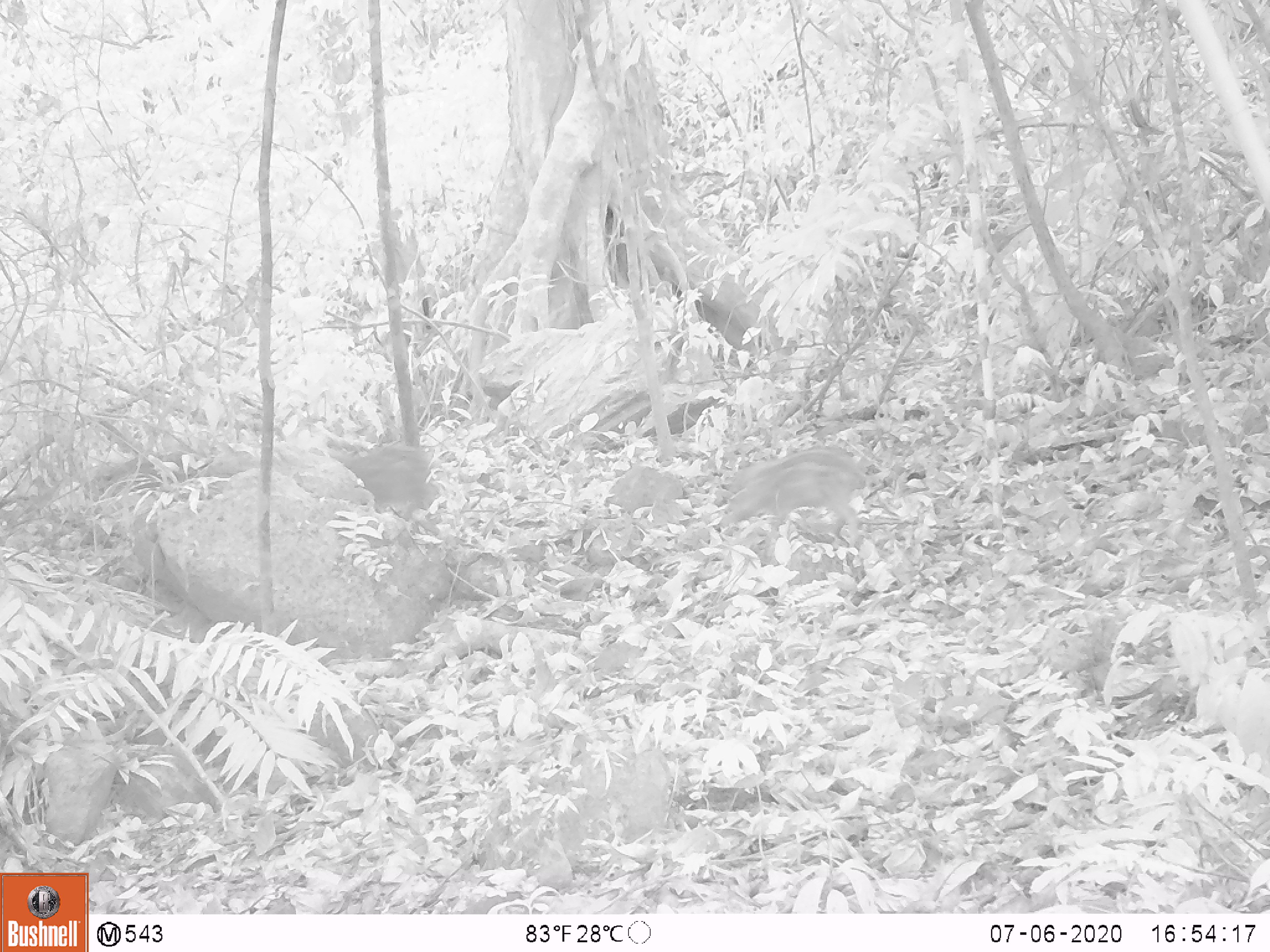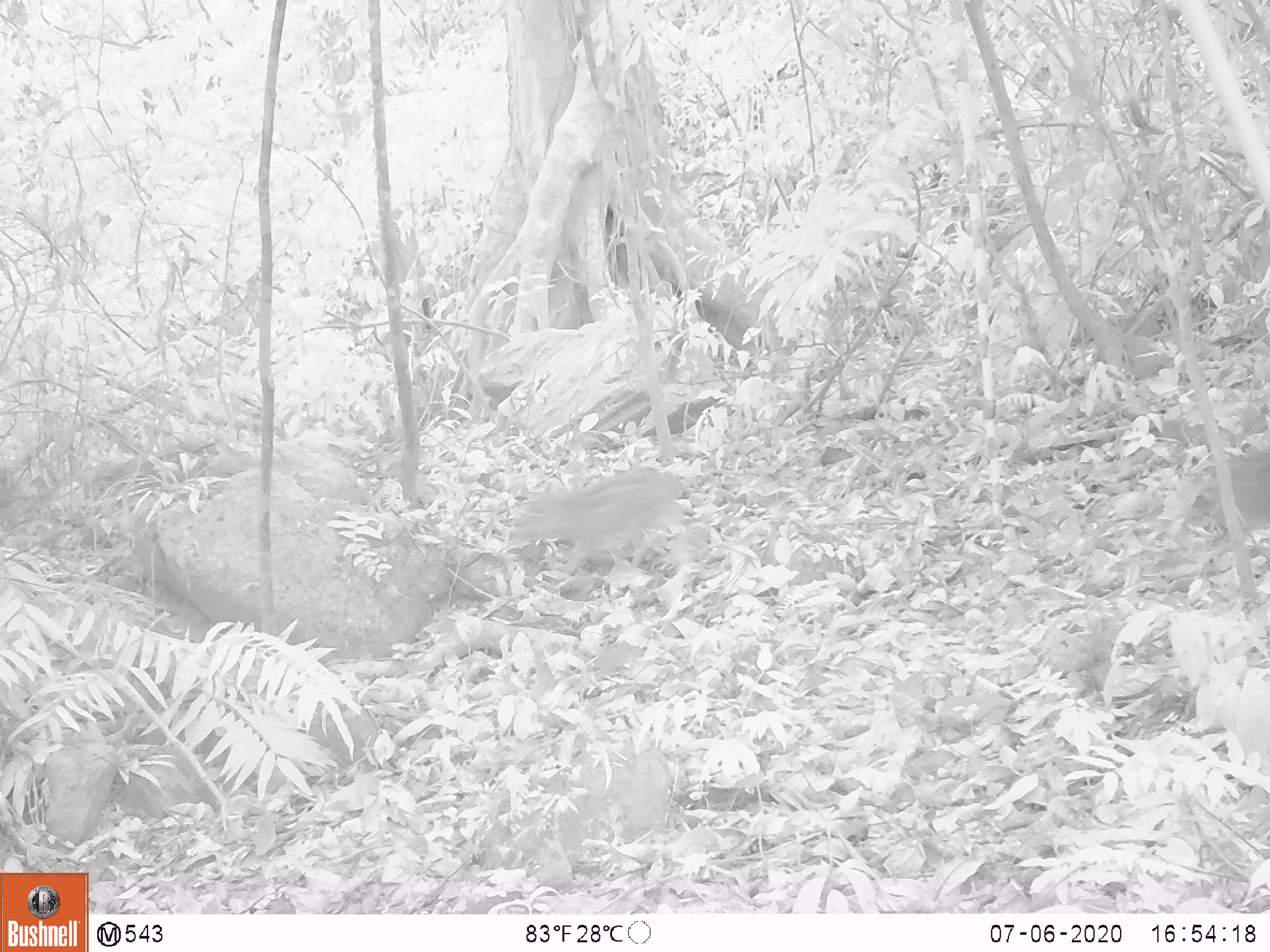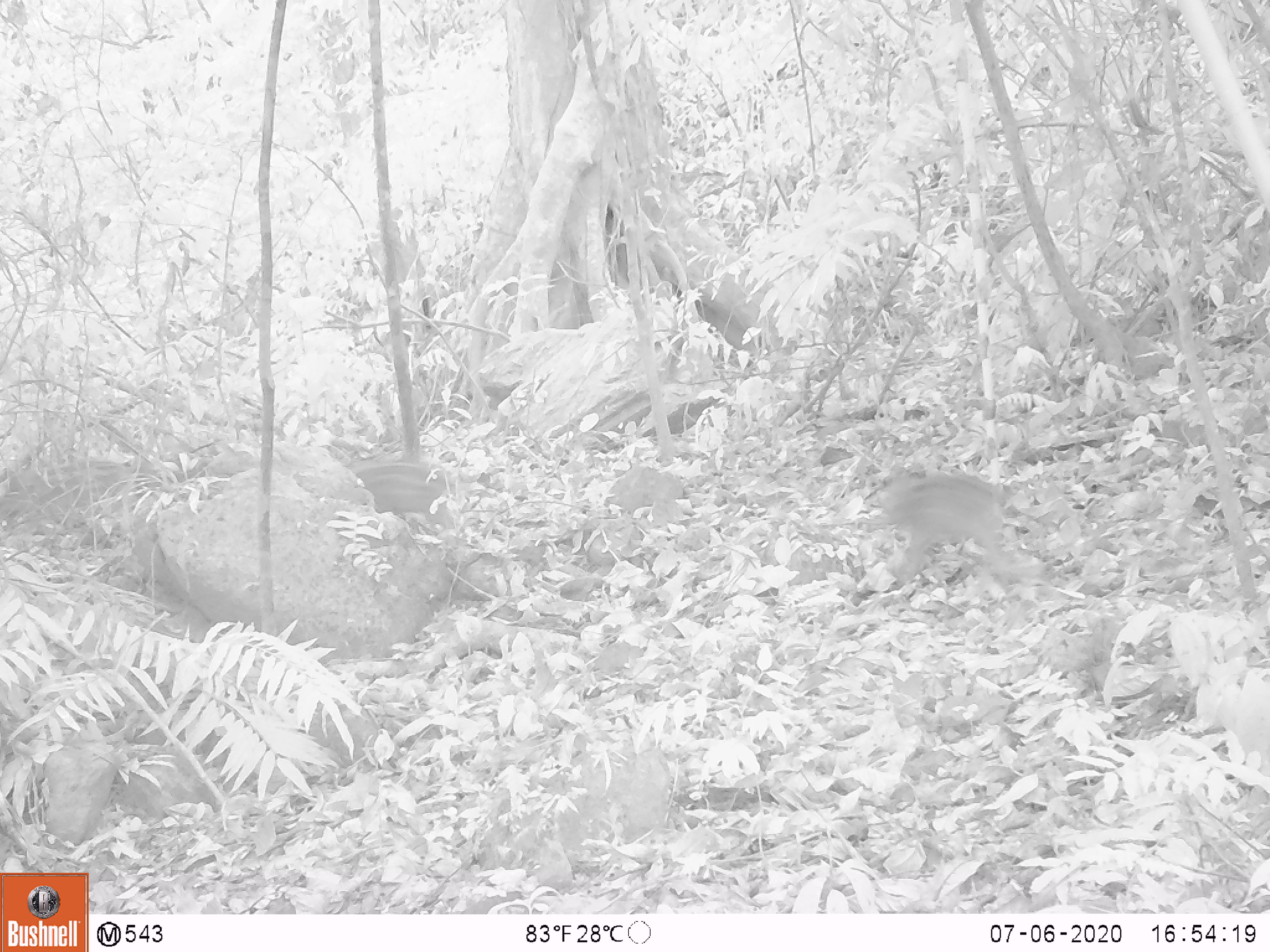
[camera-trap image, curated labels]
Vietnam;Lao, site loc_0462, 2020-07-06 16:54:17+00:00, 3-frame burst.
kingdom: Animalia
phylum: Chordata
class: Mammalia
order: Artiodactyla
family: Suidae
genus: Sus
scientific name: Sus scrofa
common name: eurasian wild pig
Eurasian wild pig (Sus scrofa). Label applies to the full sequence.